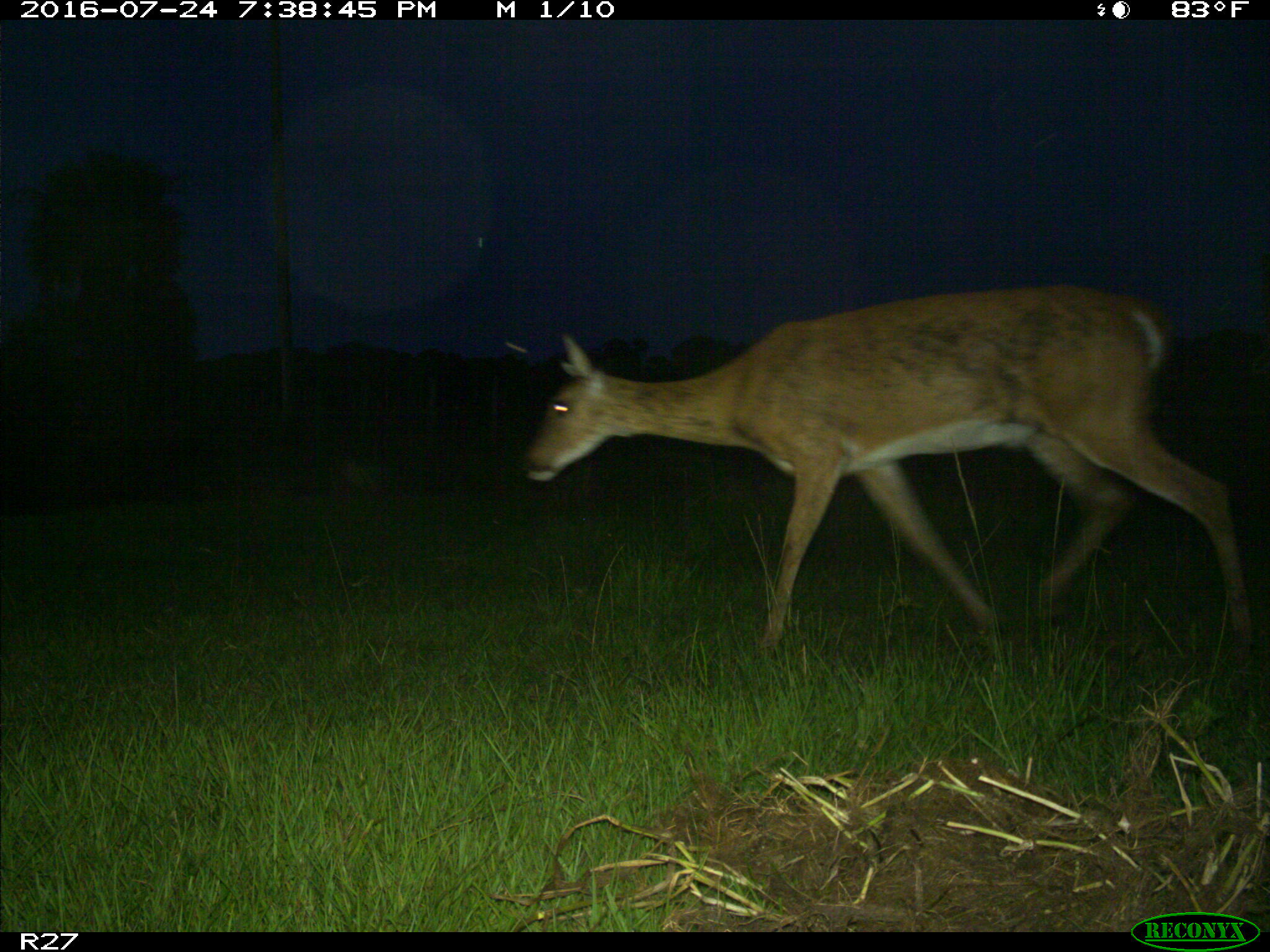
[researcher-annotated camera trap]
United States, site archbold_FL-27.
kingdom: Animalia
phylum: Chordata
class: Mammalia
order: Artiodactyla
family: Cervidae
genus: Odocoileus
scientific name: Odocoileus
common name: deer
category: unidentified deer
Unidentified deer (deer) (Odocoileus).